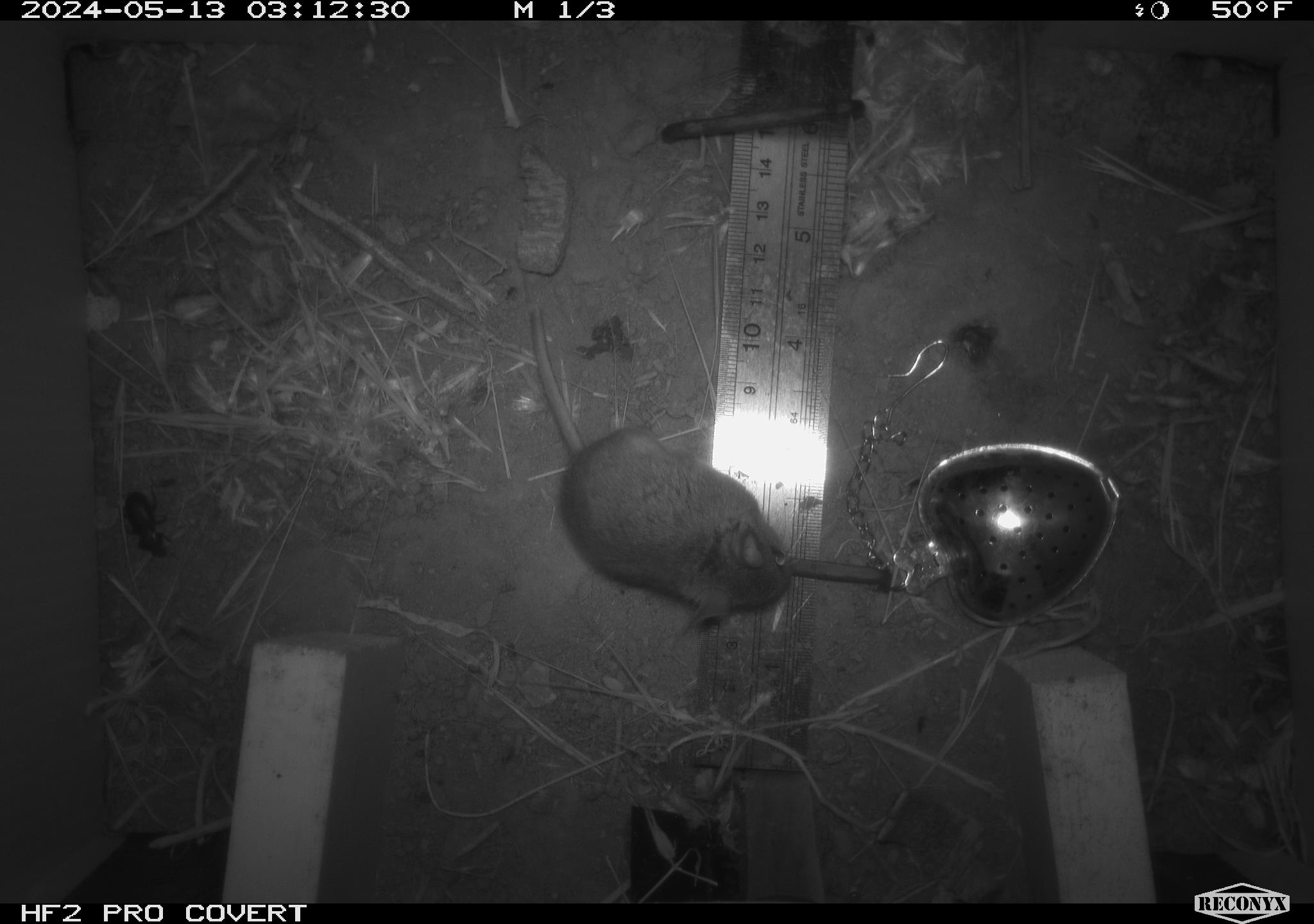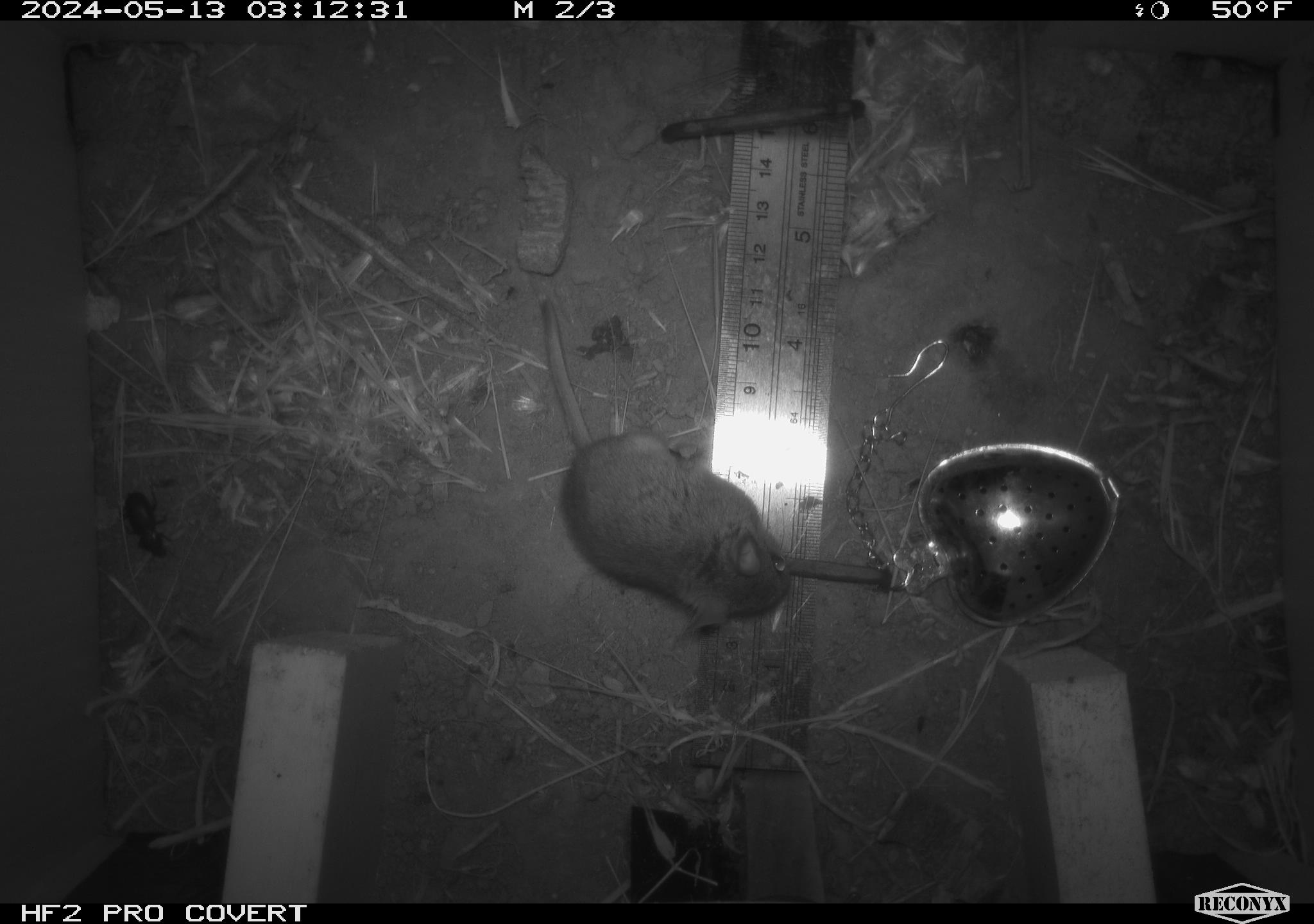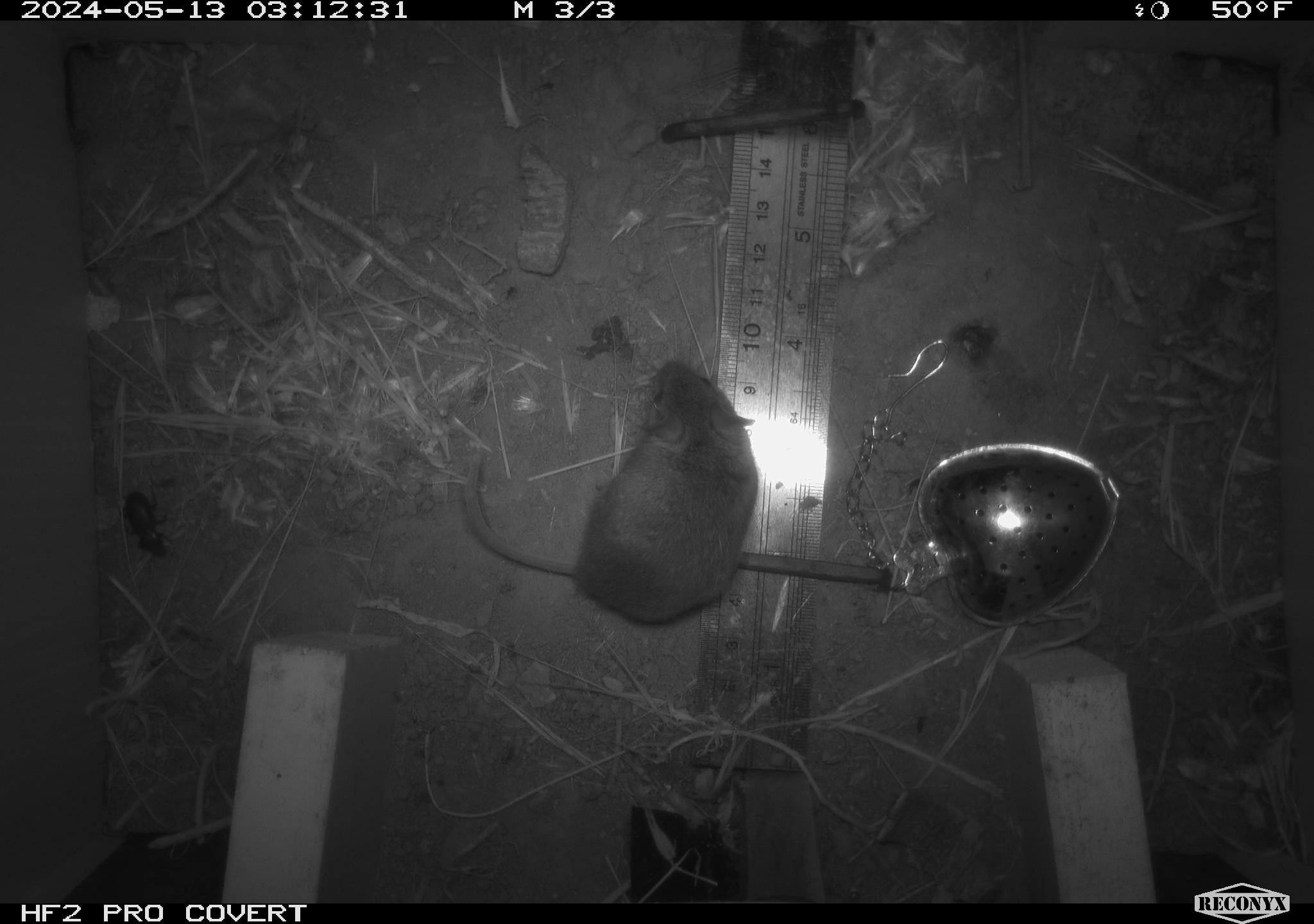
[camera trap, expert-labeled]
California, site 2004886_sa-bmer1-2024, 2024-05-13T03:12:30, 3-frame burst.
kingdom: Animalia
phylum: Chordata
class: Mammalia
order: Rodentia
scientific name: Rodentia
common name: mouse species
Mouse species (Rodentia).